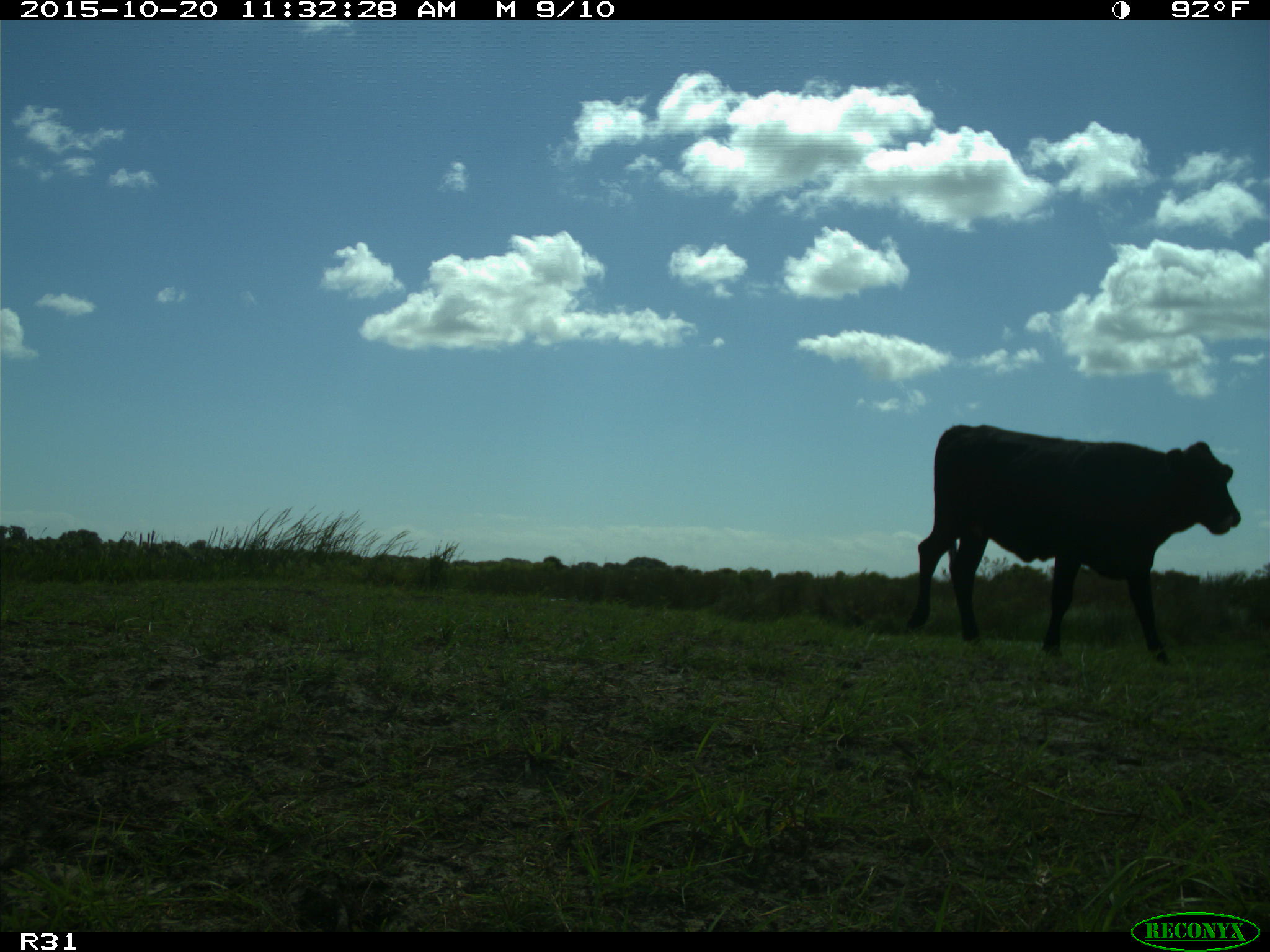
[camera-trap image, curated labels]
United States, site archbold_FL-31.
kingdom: Animalia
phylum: Chordata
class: Mammalia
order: Artiodactyla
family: Bovidae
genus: Bos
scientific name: Bos taurus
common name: domestic cow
Bos taurus (domestic cow).